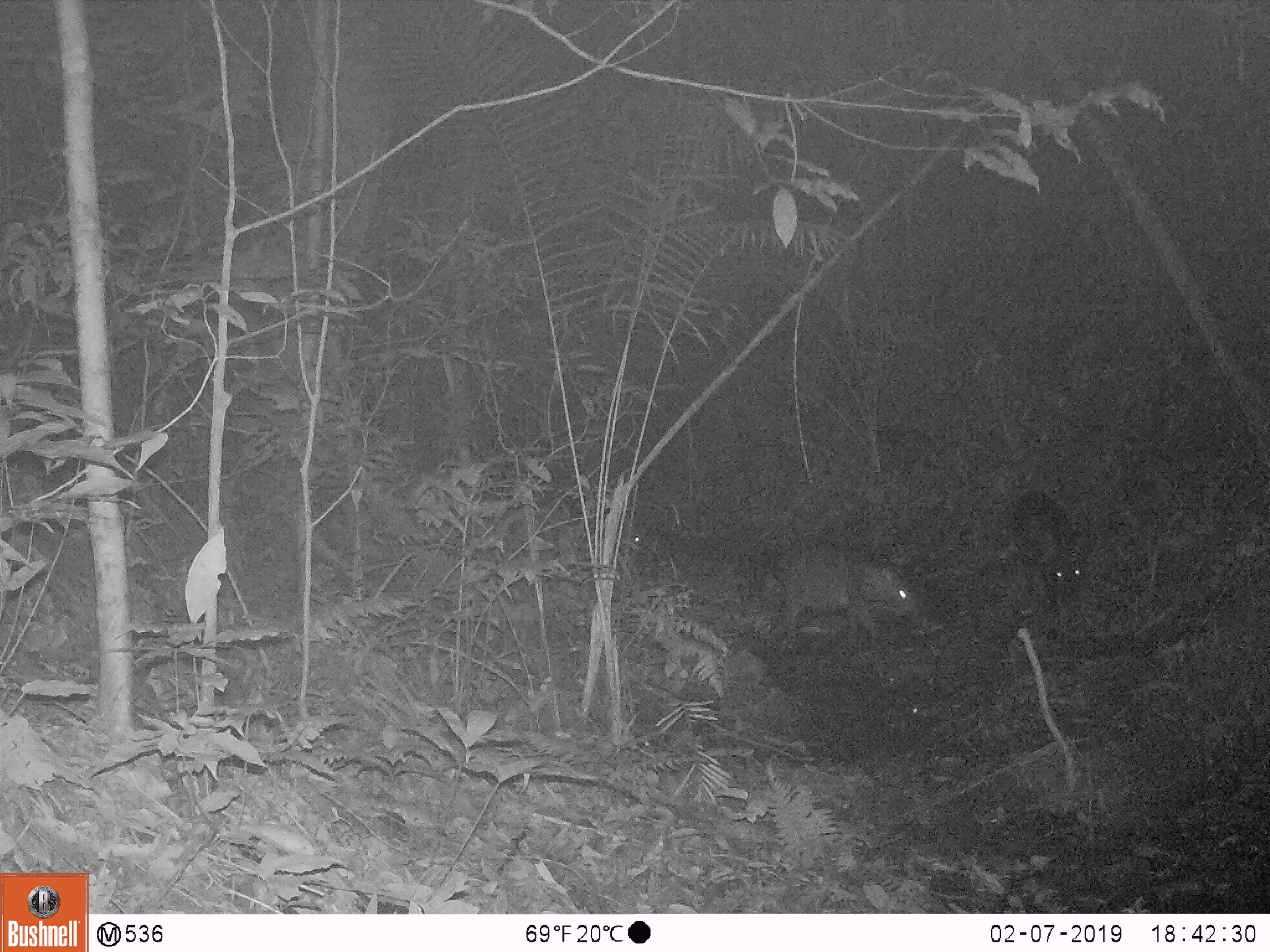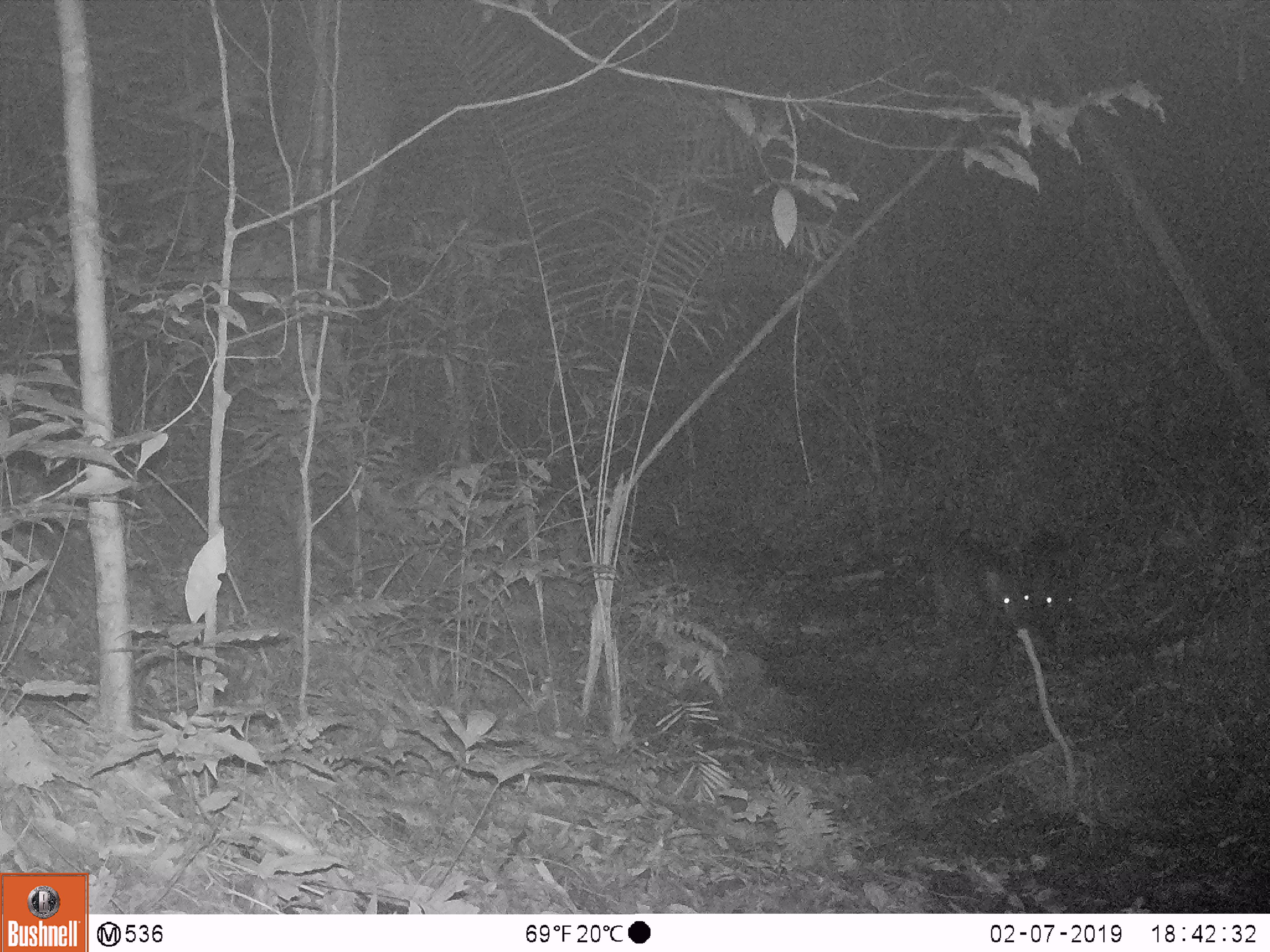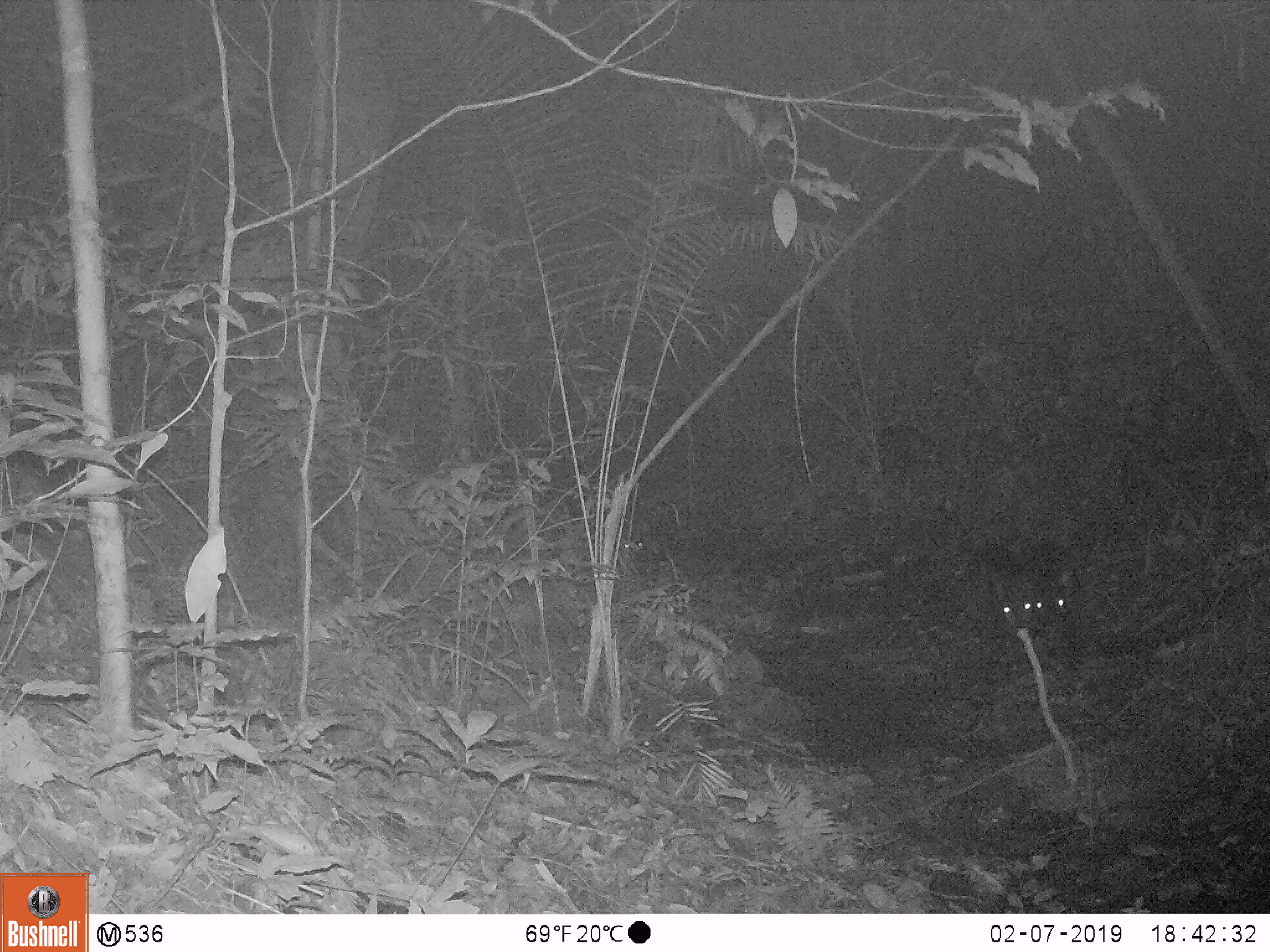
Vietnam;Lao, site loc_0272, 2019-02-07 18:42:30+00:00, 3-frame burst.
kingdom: Animalia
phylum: Chordata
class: Mammalia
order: Artiodactyla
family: Suidae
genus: Sus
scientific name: Sus scrofa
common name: eurasian wild pig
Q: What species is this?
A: Eurasian wild pig (Sus scrofa).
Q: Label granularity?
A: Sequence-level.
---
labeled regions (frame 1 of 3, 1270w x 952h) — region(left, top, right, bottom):
eurasian wild pig: region(773, 544, 935, 651); region(1014, 486, 1090, 605); region(558, 518, 641, 577)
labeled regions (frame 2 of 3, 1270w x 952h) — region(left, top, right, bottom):
eurasian wild pig: region(924, 535, 1028, 636); region(1024, 527, 1074, 635)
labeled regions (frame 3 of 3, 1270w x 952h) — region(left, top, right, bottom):
eurasian wild pig: region(970, 537, 1036, 632); region(1032, 541, 1072, 632)